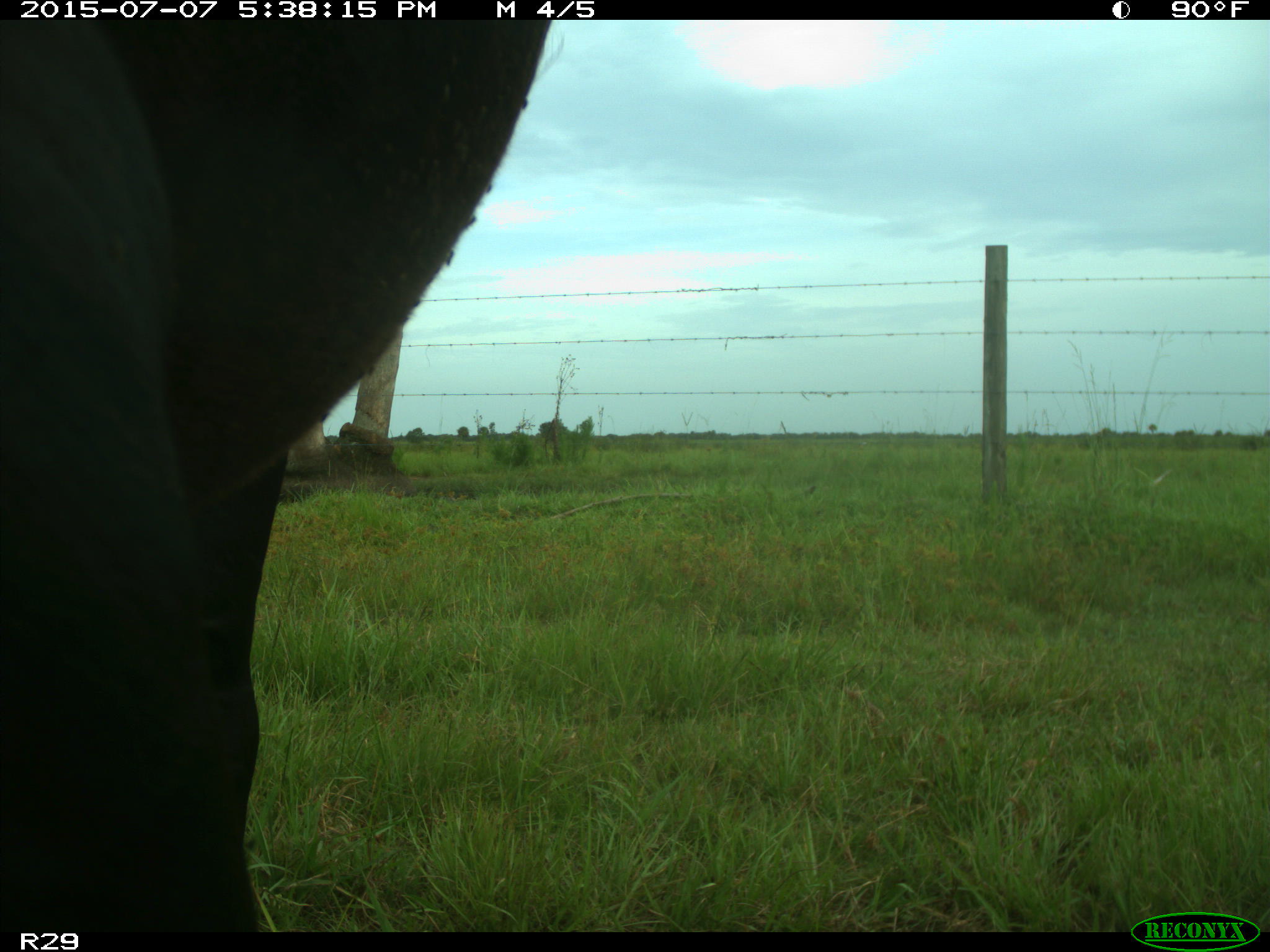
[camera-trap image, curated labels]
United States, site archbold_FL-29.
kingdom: Animalia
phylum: Chordata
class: Mammalia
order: Artiodactyla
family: Bovidae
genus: Bos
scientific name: Bos taurus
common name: domestic cow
Bos taurus (domestic cow).